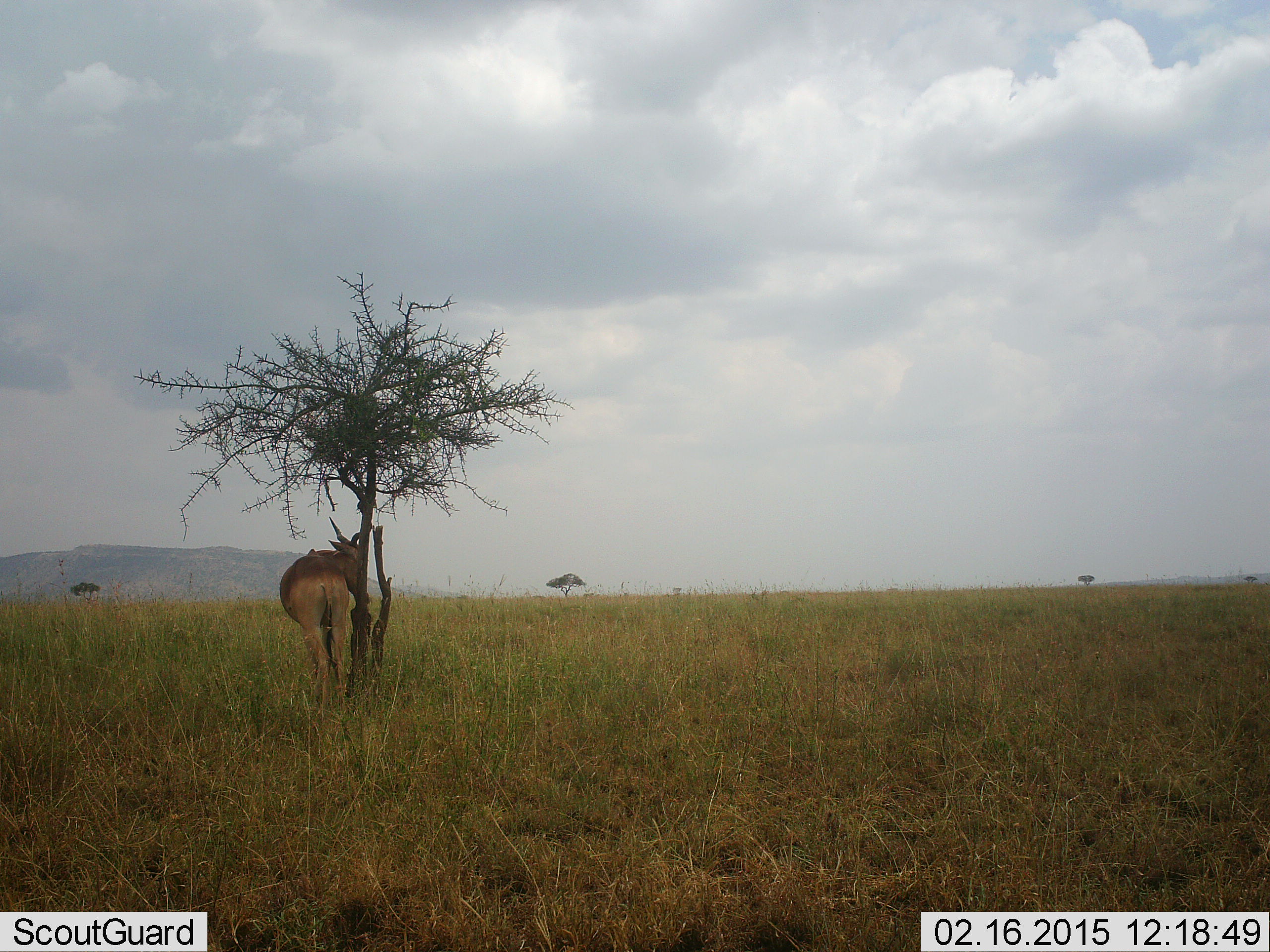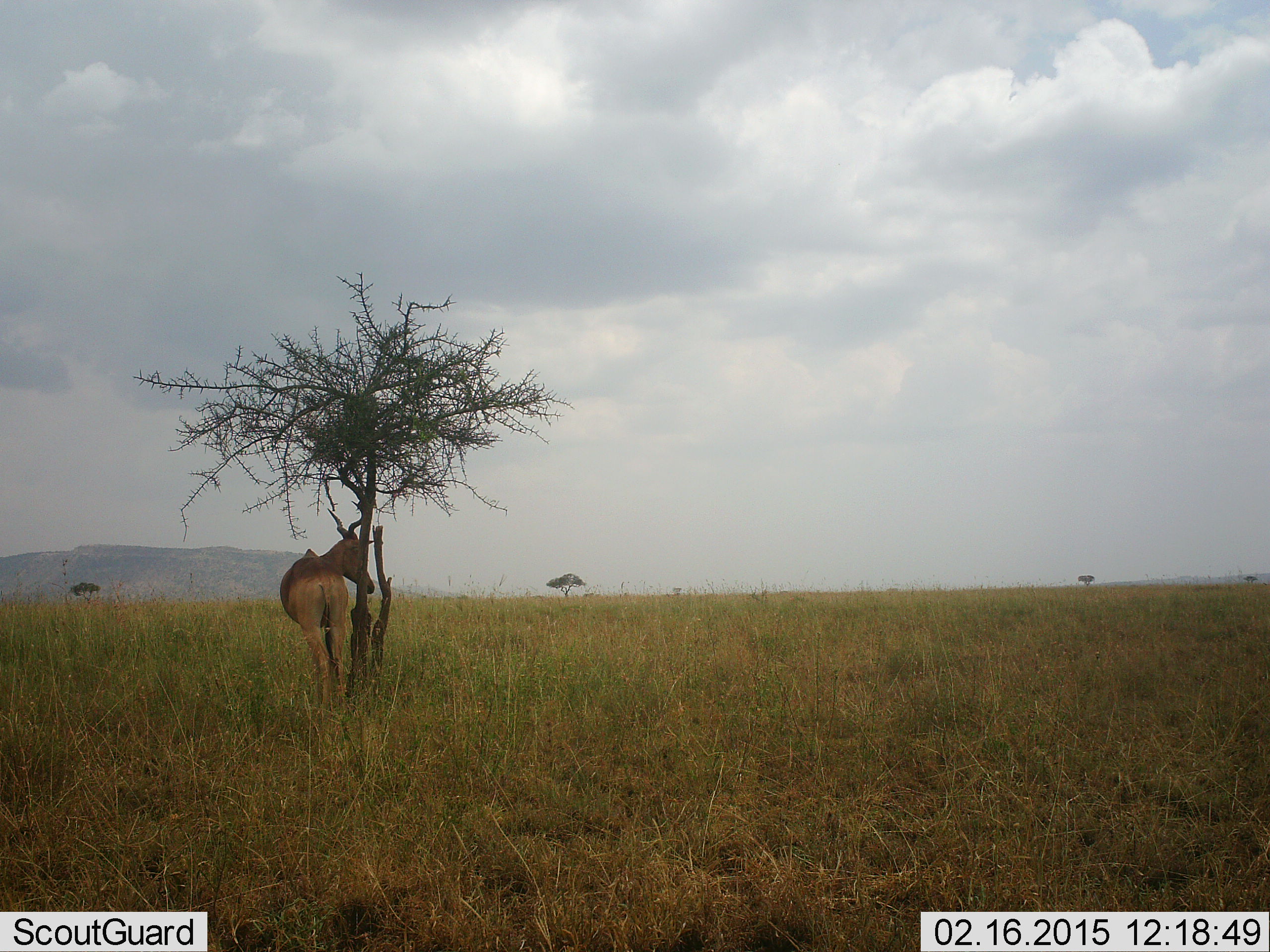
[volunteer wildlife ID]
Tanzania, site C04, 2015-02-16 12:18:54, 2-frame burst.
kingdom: Animalia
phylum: Chordata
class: Mammalia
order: Artiodactyla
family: Bovidae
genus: Alcelaphus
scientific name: Alcelaphus buselaphus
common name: hartebeest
Hartebeest (Alcelaphus buselaphus), count 1. Behavior (volunteer vote fractions): standing 100%, resting 0%, moving 0%, interacting 0%. Young present (vote fraction): 0%. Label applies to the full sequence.